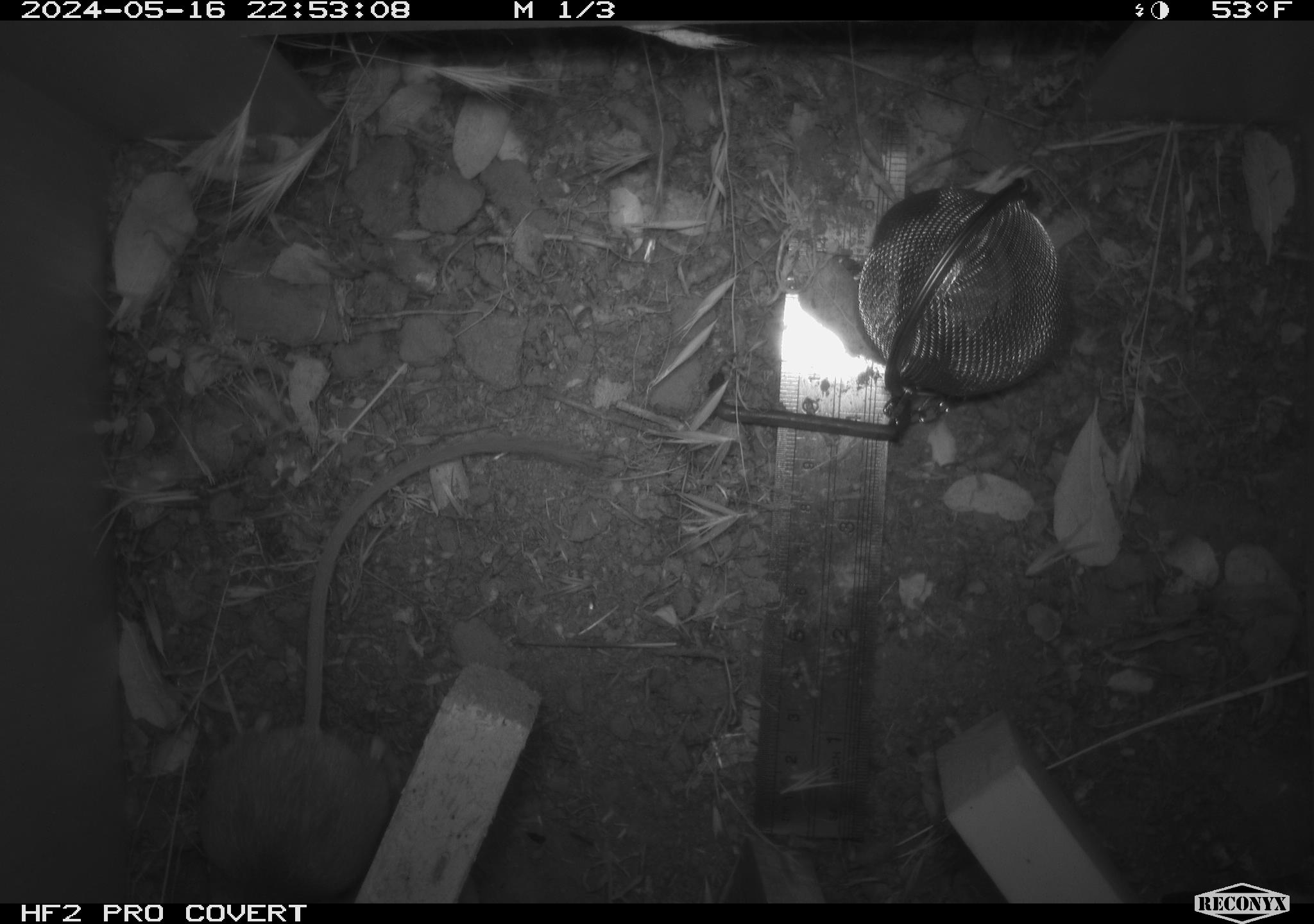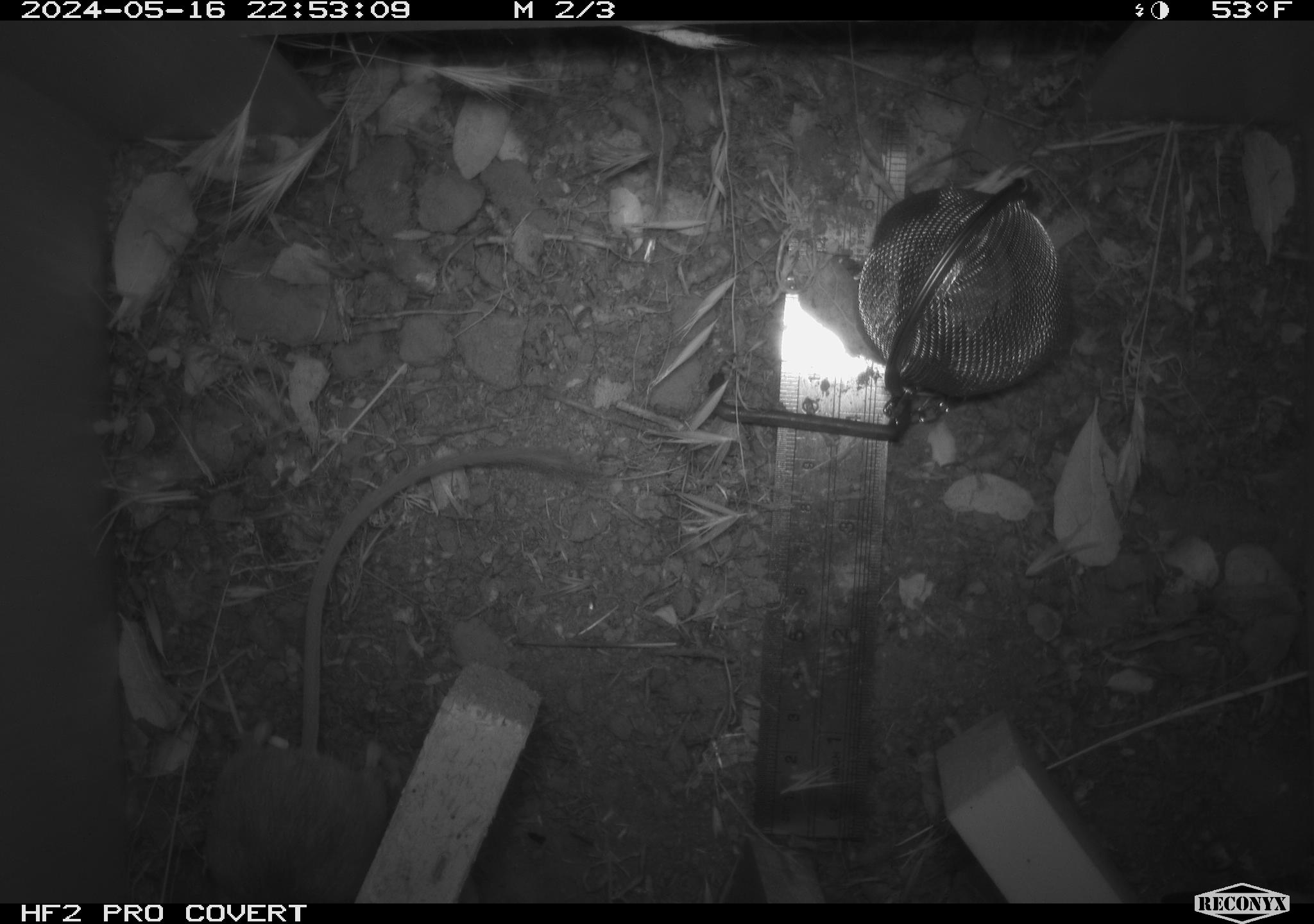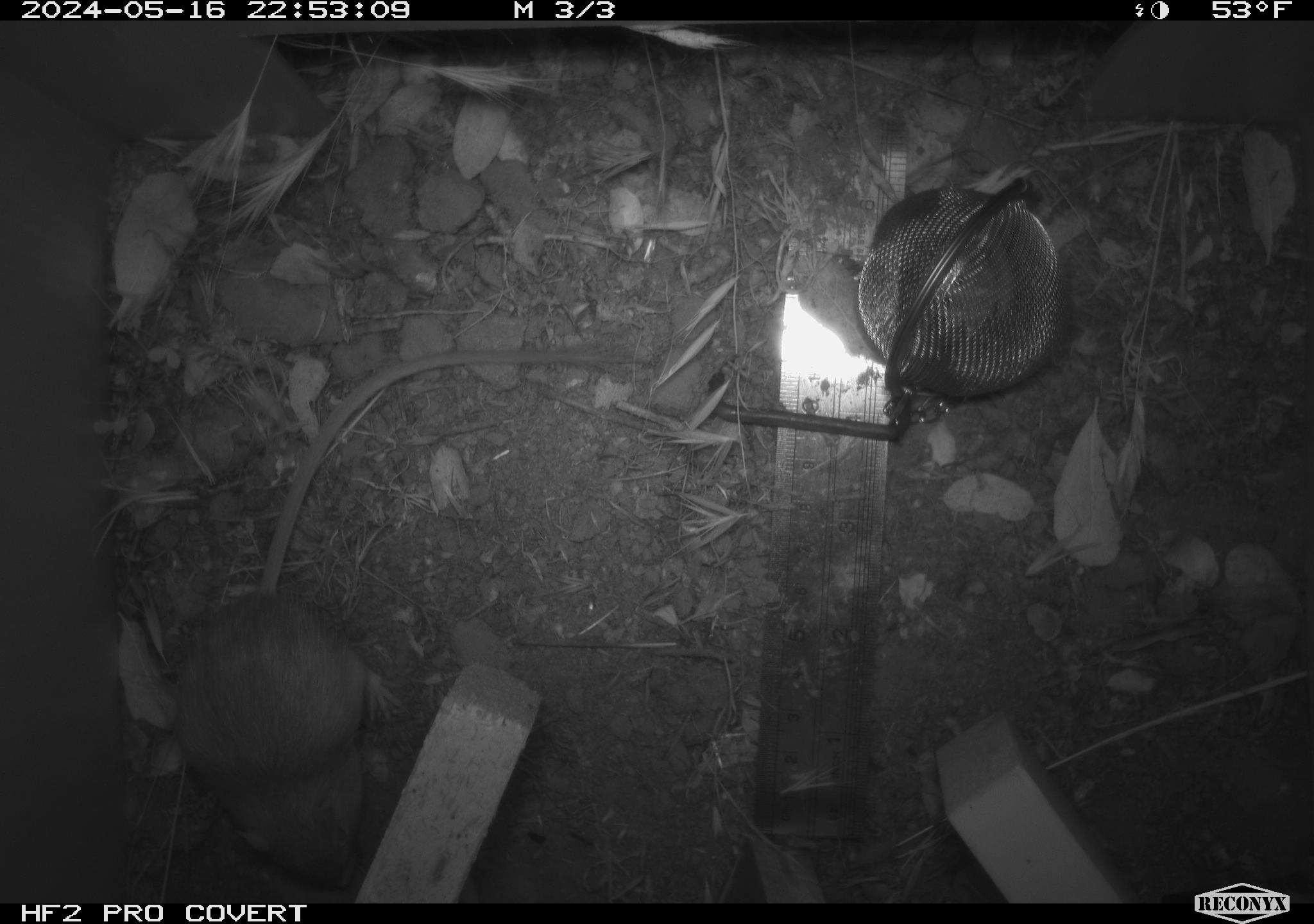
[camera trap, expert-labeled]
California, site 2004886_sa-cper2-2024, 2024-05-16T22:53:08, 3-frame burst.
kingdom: Animalia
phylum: Chordata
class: Mammalia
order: Rodentia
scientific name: Rodentia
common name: rodent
Rodent (Rodentia).